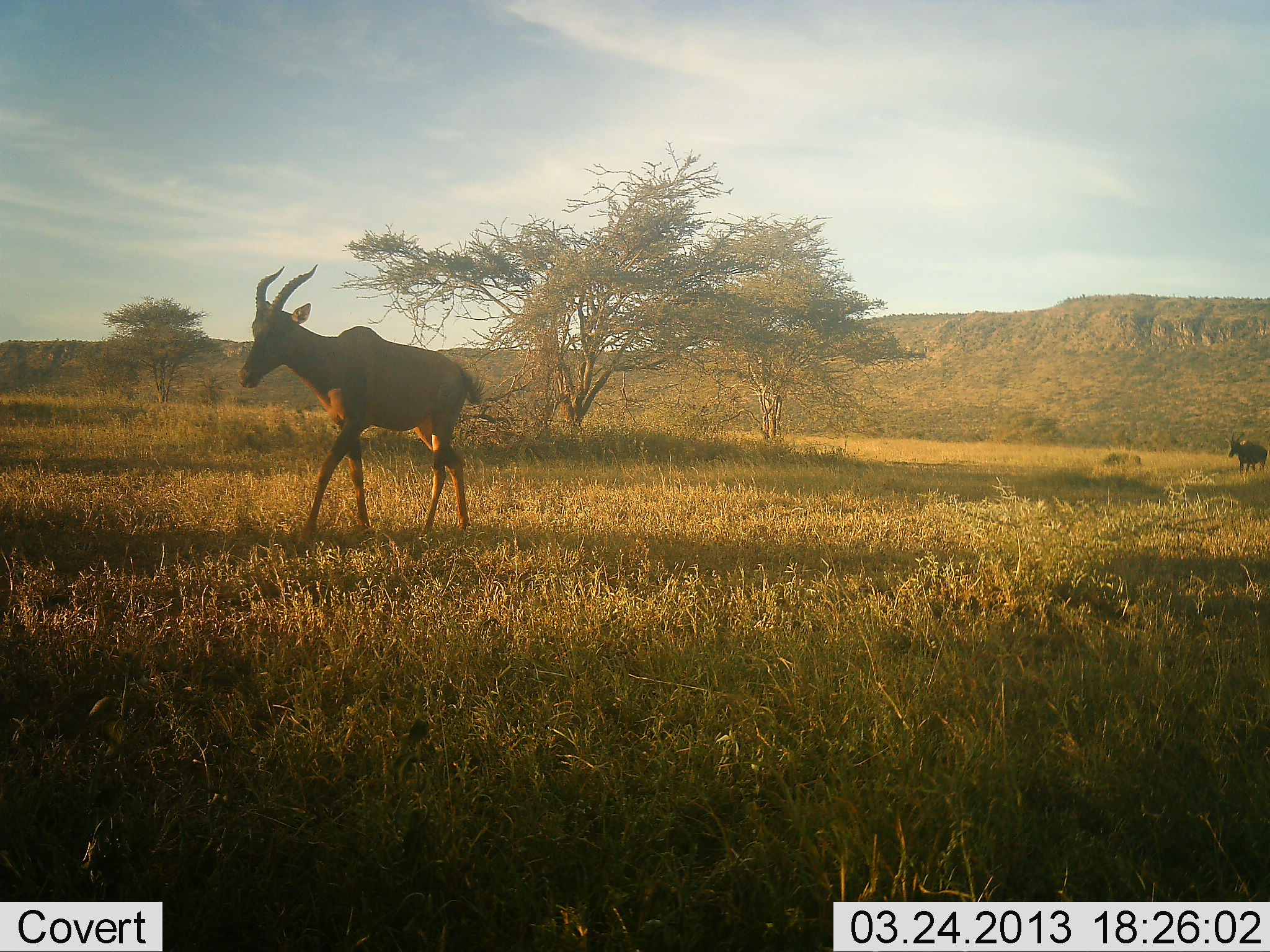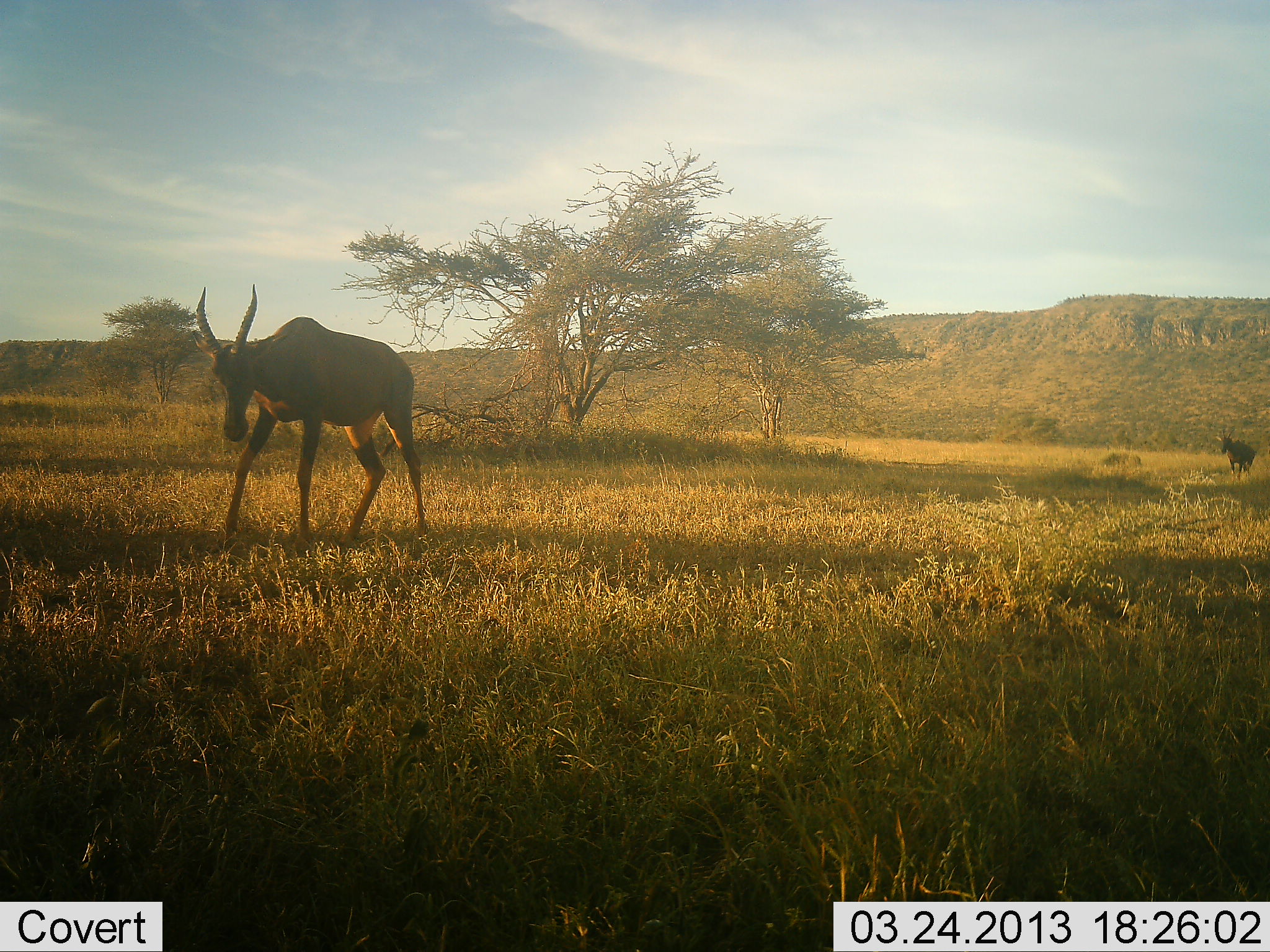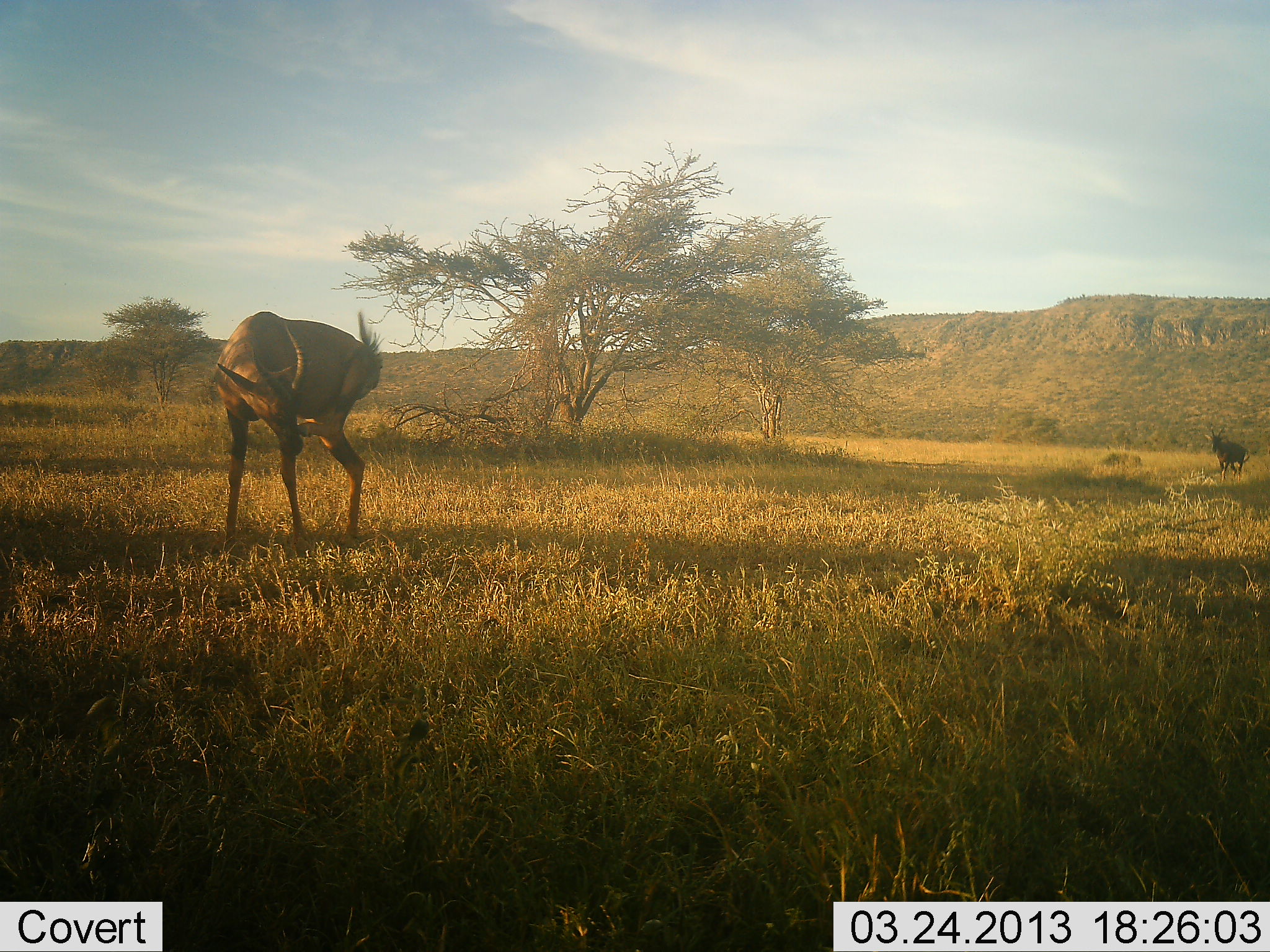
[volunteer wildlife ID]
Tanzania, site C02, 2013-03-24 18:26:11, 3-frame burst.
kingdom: Animalia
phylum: Chordata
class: Mammalia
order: Artiodactyla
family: Bovidae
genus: Damaliscus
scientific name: Damaliscus lunatus jimela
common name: topi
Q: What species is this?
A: Topi (Damaliscus lunatus jimela).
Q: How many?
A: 2.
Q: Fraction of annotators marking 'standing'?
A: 0%.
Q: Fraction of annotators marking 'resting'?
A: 0%.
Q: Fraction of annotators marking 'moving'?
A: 100%.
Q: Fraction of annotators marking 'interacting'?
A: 0%.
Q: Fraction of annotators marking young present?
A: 0%.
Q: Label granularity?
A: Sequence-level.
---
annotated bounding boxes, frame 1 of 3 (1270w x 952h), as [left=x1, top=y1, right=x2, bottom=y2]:
animal: [left=236, top=264, right=493, bottom=554]; [left=1227, top=430, right=1268, bottom=476]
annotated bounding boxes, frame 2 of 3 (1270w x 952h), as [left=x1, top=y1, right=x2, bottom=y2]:
animal: [left=194, top=283, right=427, bottom=553]; [left=1220, top=428, right=1259, bottom=485]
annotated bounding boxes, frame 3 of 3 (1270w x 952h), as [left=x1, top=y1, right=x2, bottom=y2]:
animal: [left=210, top=309, right=387, bottom=557]; [left=1204, top=425, right=1252, bottom=484]